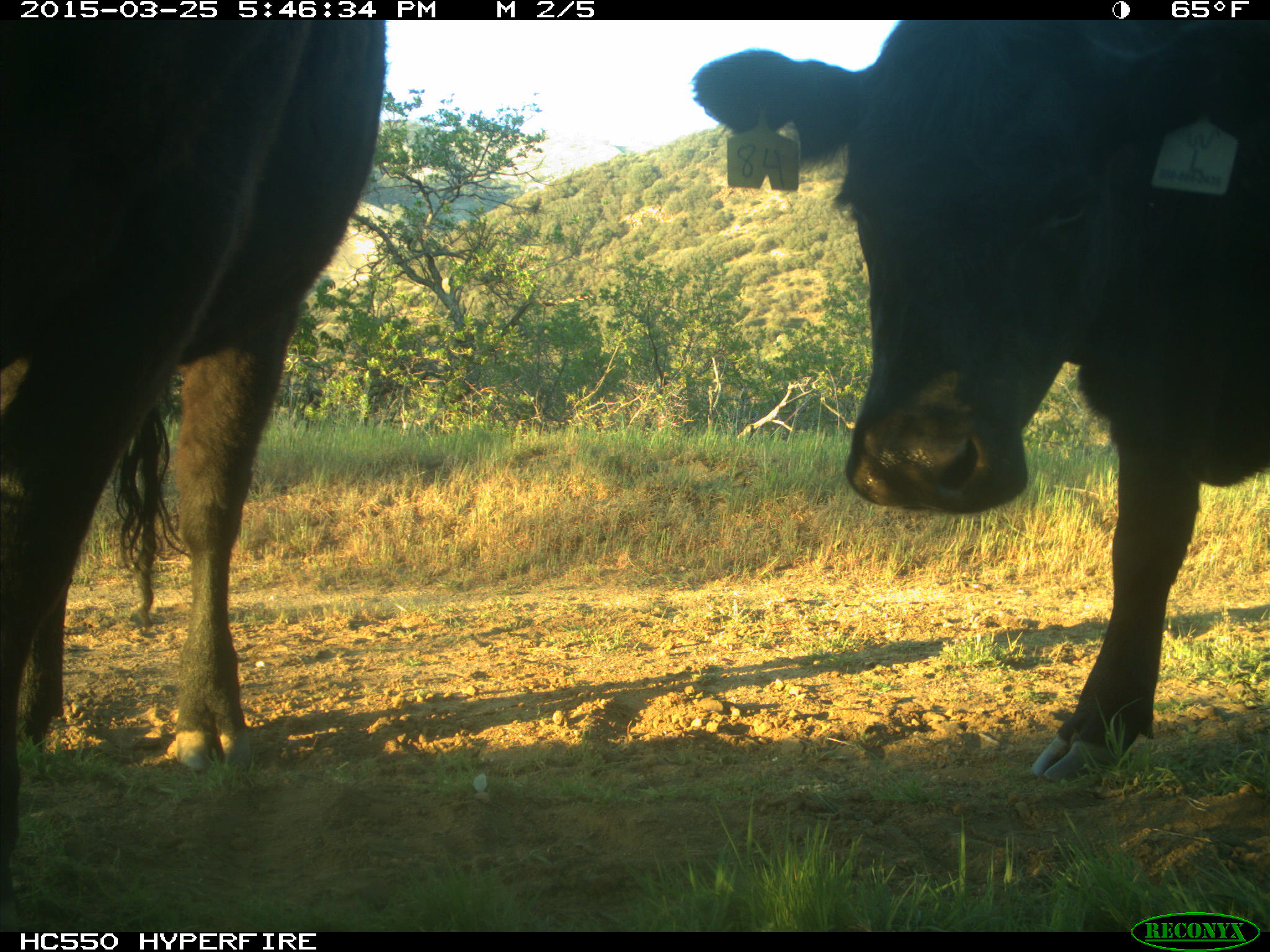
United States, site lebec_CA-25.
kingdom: Animalia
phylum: Chordata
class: Mammalia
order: Artiodactyla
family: Bovidae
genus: Bos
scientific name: Bos taurus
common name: domestic cow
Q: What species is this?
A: Bos taurus (domestic cow).